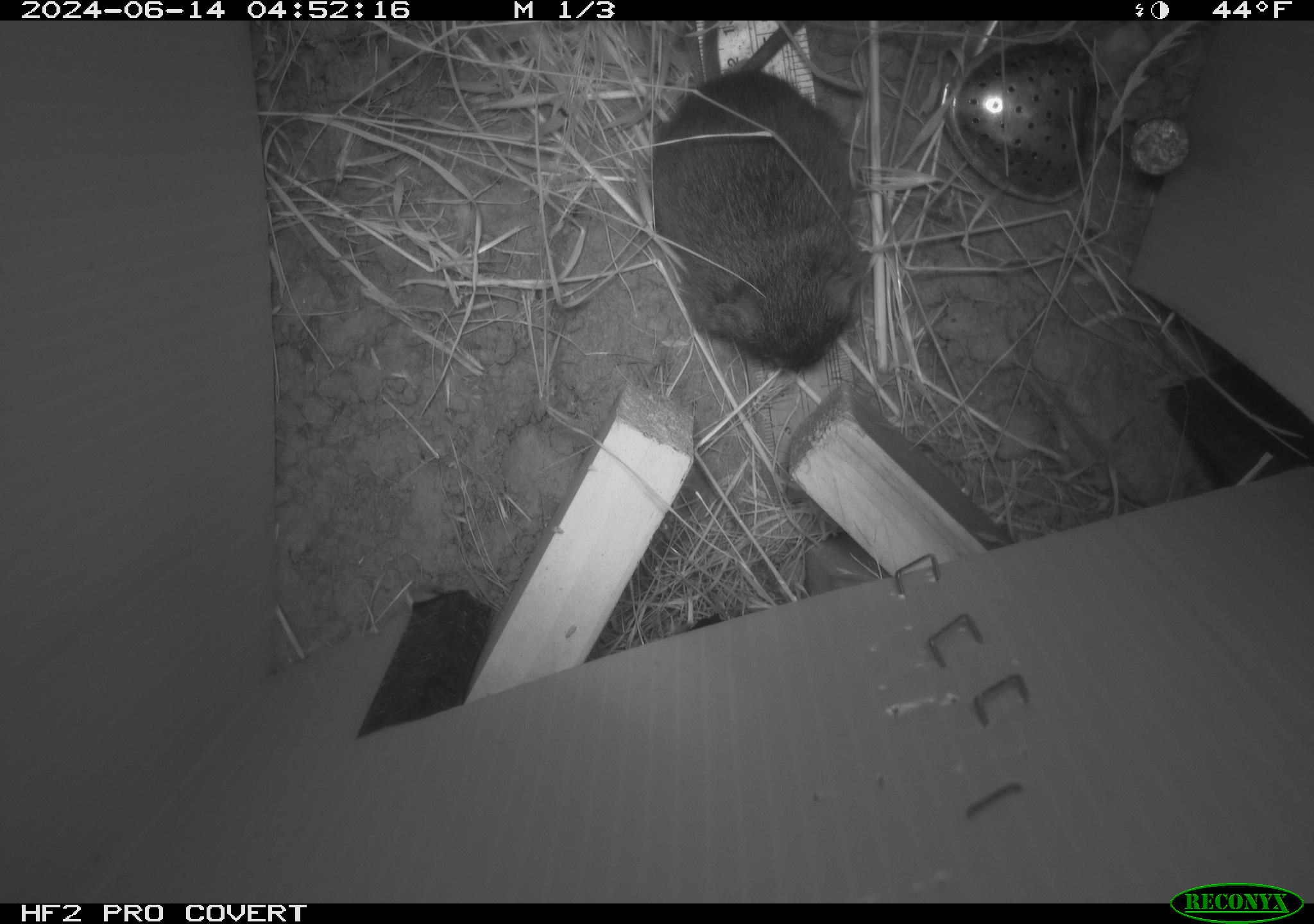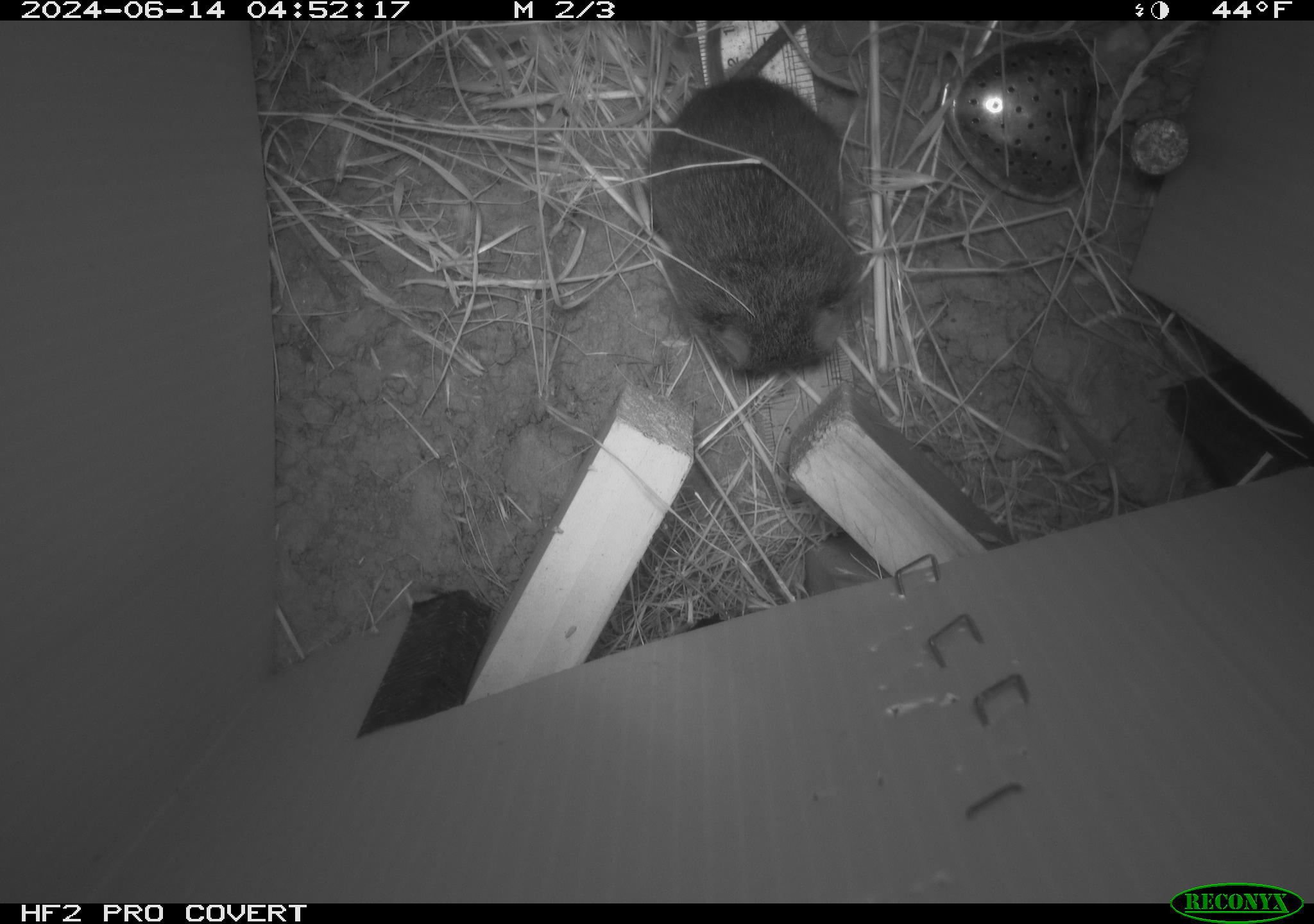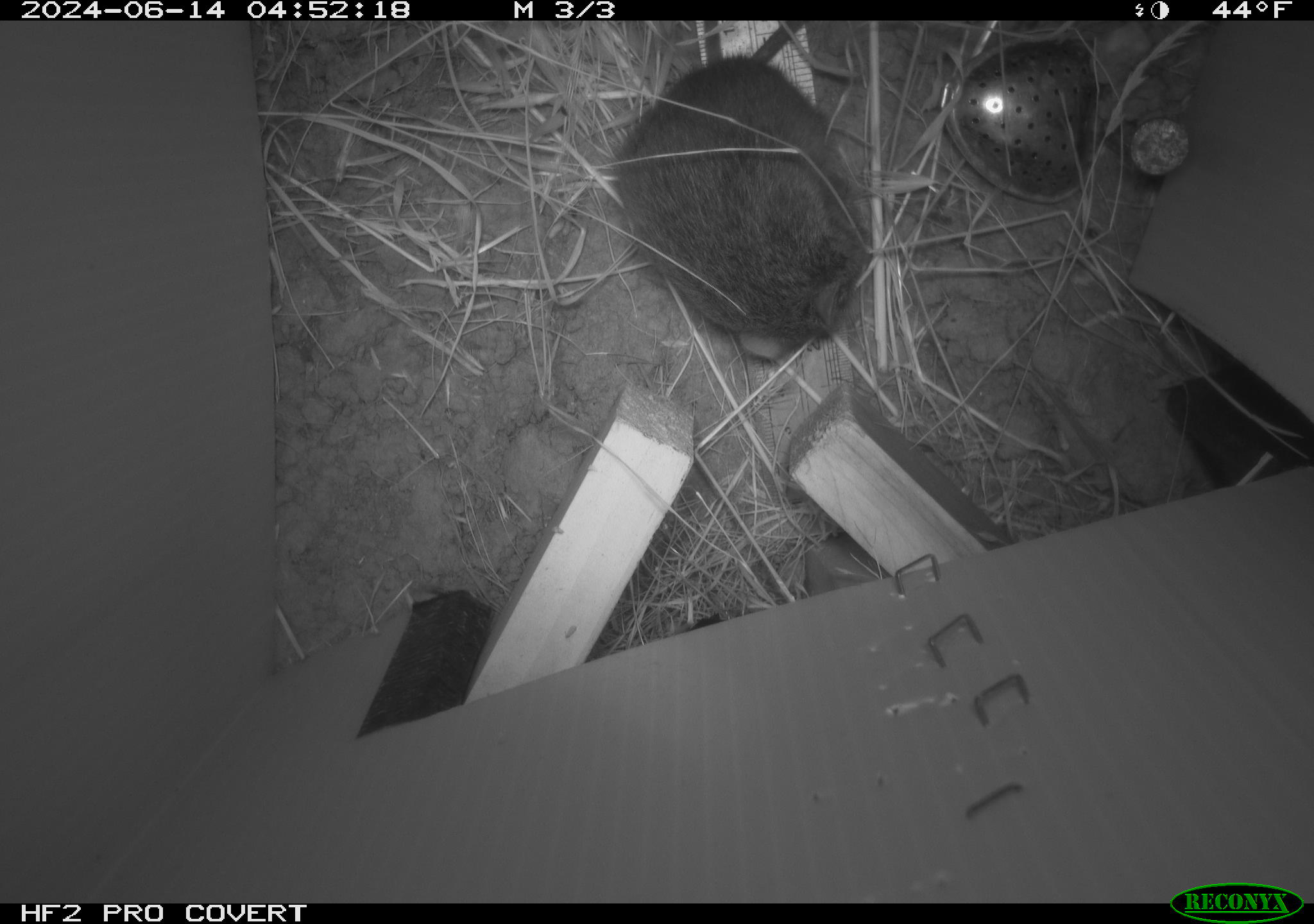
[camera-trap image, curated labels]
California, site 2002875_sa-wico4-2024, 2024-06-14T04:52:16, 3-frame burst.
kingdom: Animalia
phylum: Chordata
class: Mammalia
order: Rodentia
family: Cricetidae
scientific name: Arvicolinae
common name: voles, lemmings, and muskrats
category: arvicolinae subfamily